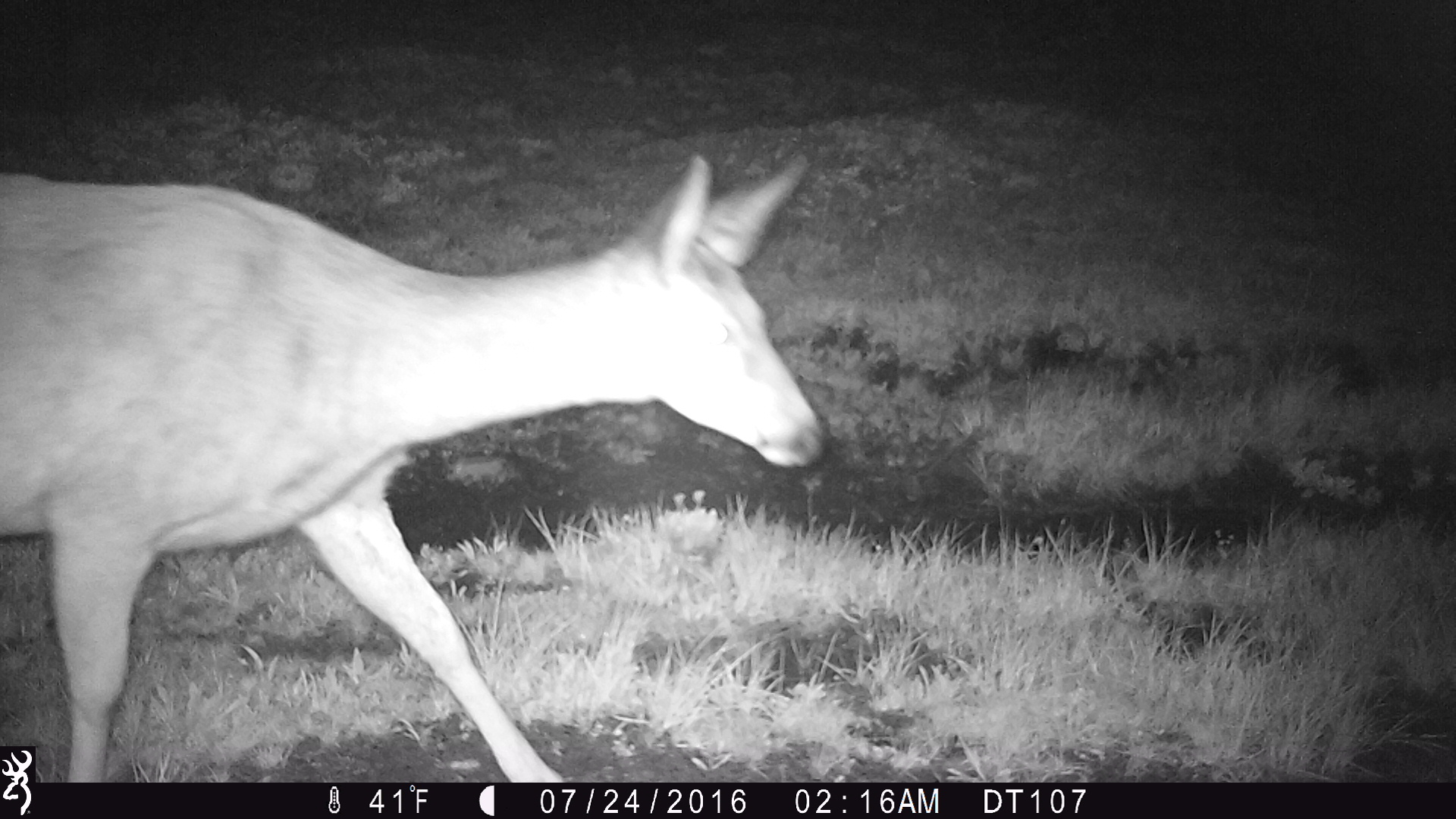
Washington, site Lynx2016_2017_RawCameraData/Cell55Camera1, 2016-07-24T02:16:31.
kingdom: Animalia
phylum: Chordata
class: Mammalia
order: Artiodactyla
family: Cervidae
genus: Odocoileus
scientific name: Odocoileus hemionus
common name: mule deer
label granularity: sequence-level